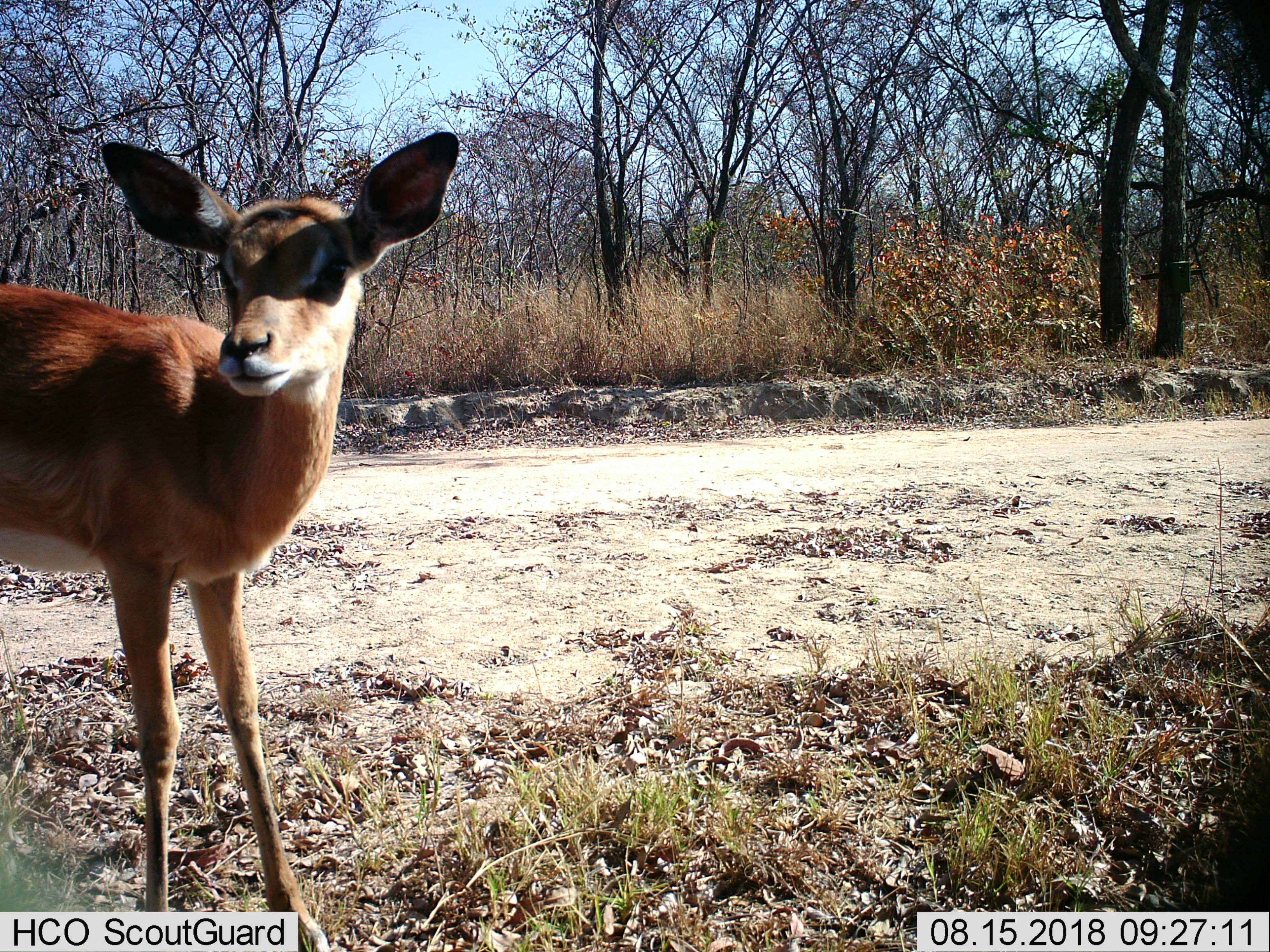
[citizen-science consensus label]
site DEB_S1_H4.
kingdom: Animalia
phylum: Chordata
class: Mammalia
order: Artiodactyla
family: Bovidae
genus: Aepyceros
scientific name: Aepyceros melampus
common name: impala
Impala (Aepyceros melampus), count 1. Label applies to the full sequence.